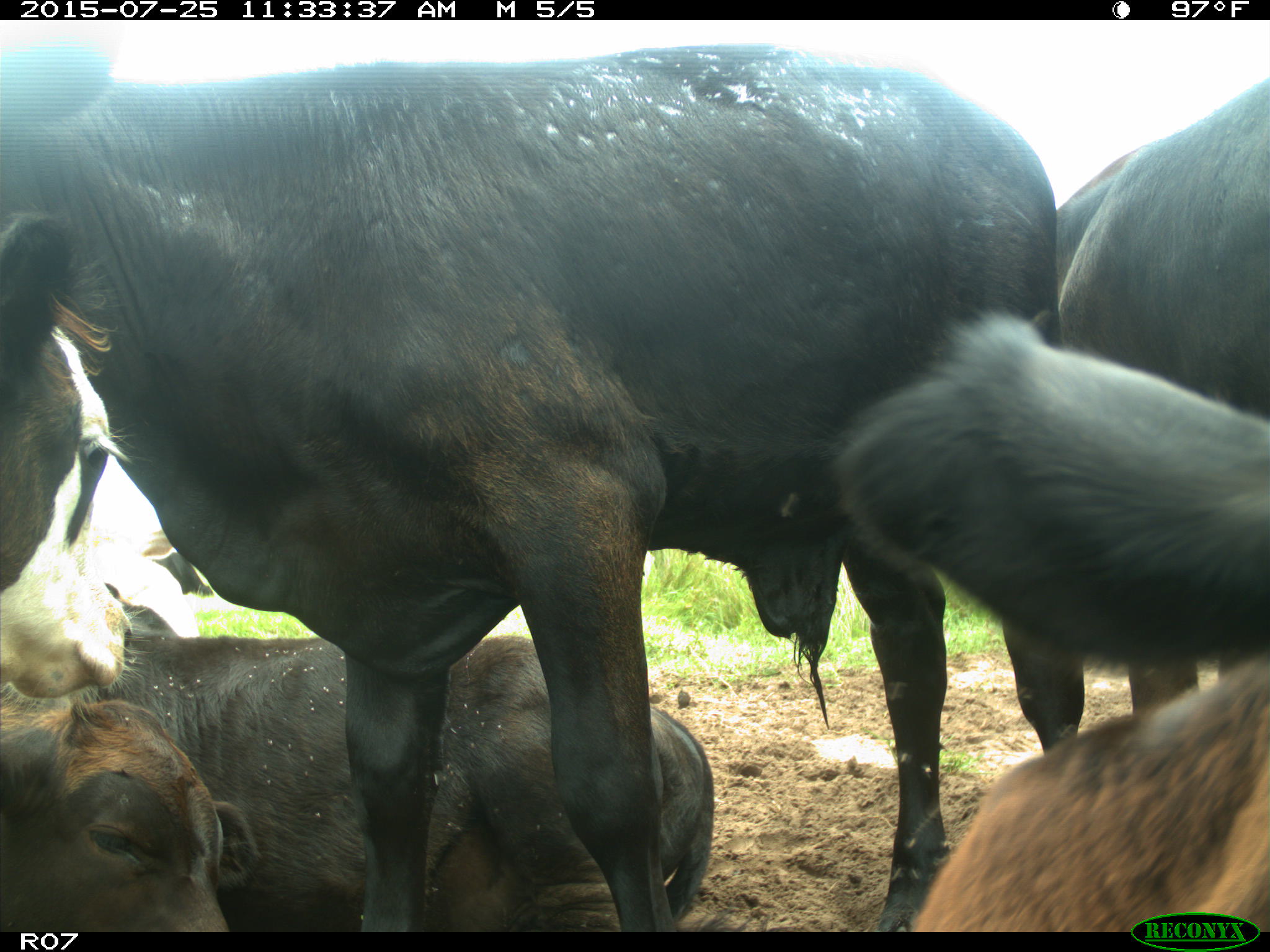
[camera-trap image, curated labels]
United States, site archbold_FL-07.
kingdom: Animalia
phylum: Chordata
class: Mammalia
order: Artiodactyla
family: Bovidae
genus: Bos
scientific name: Bos taurus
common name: domestic cow